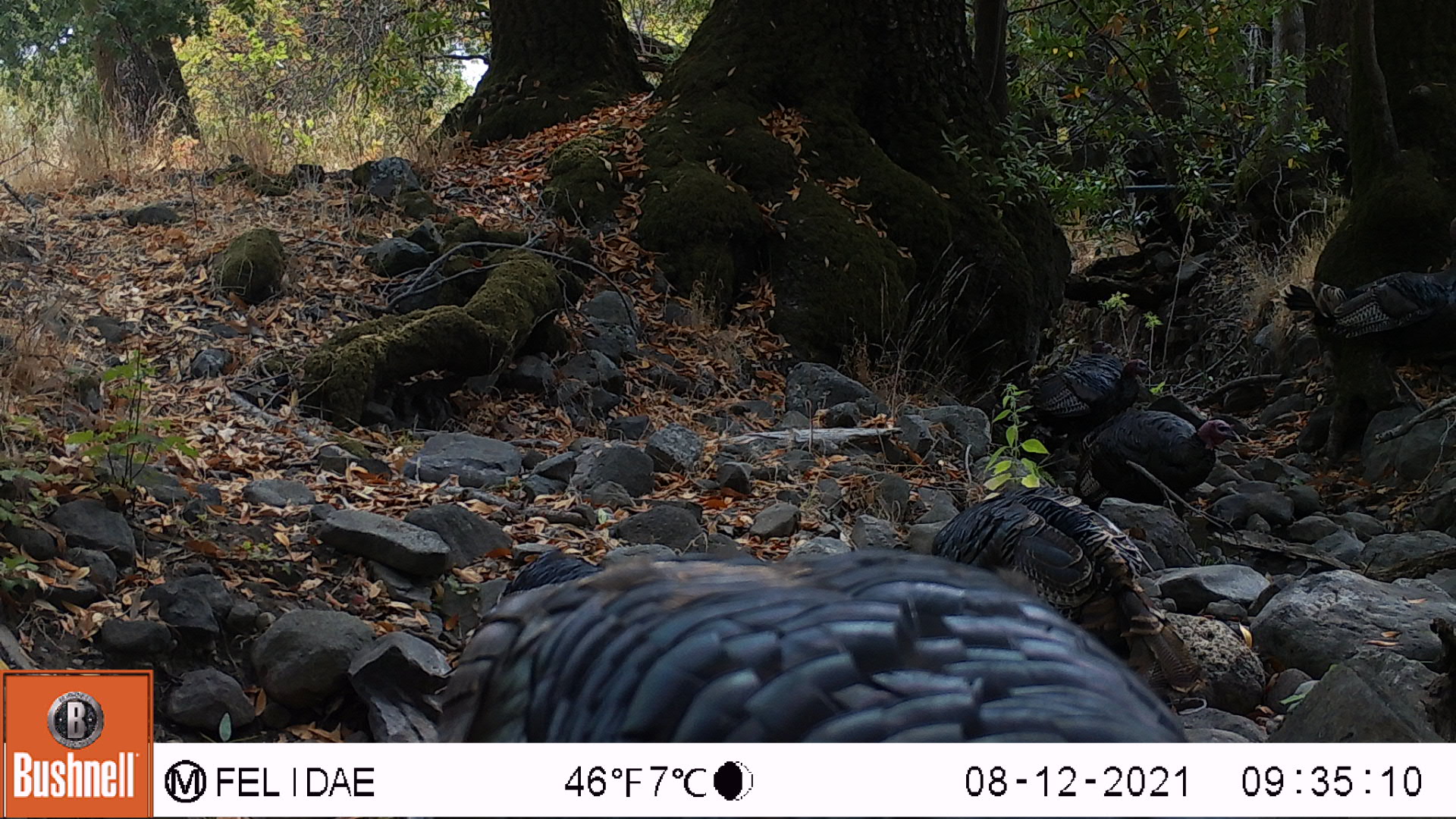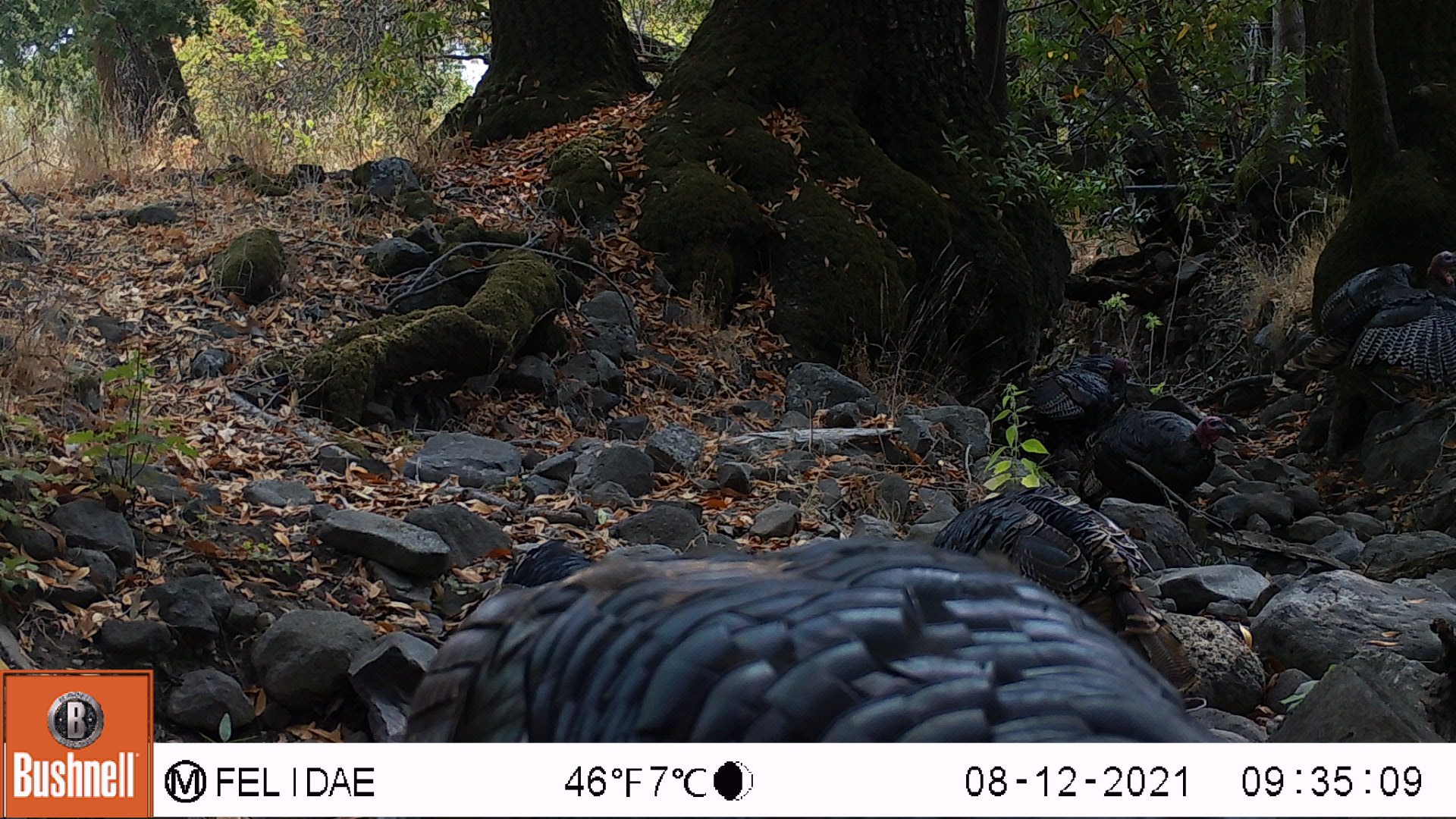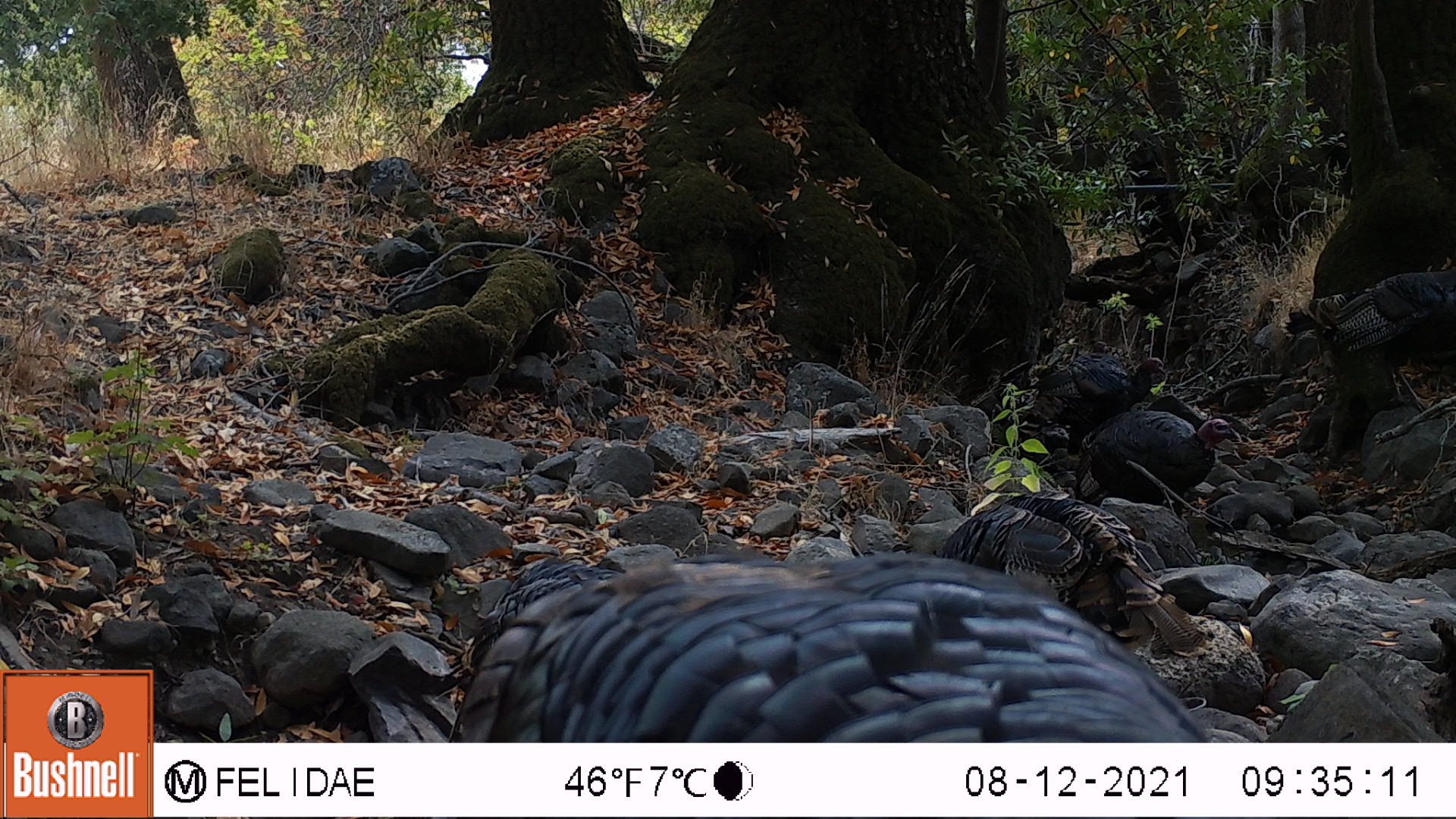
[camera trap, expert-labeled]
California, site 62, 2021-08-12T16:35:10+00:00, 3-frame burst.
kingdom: Animalia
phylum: Chordata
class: Aves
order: Galliformes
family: Phasianidae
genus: Meleagris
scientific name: Meleagris gallopavo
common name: turkey